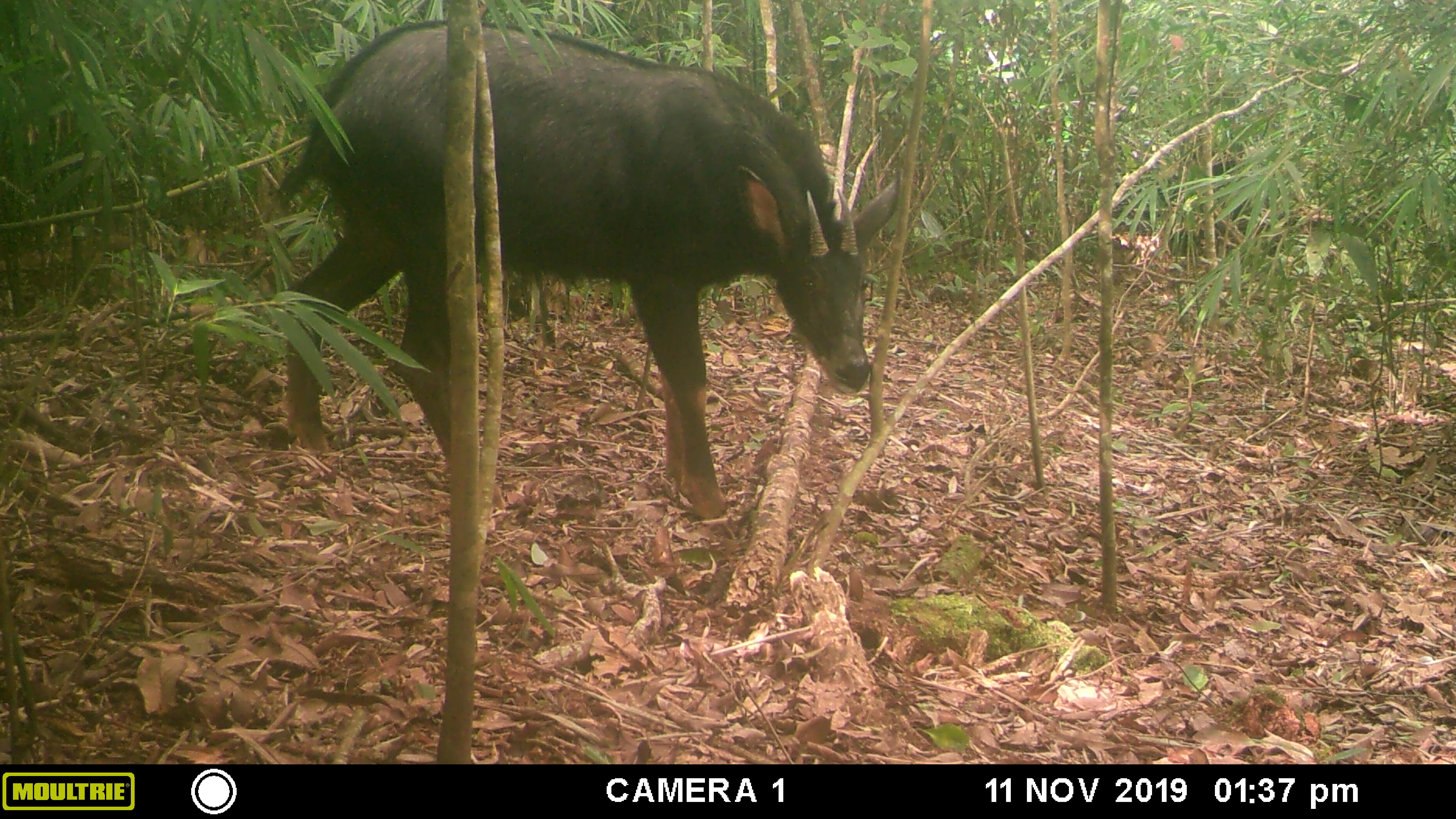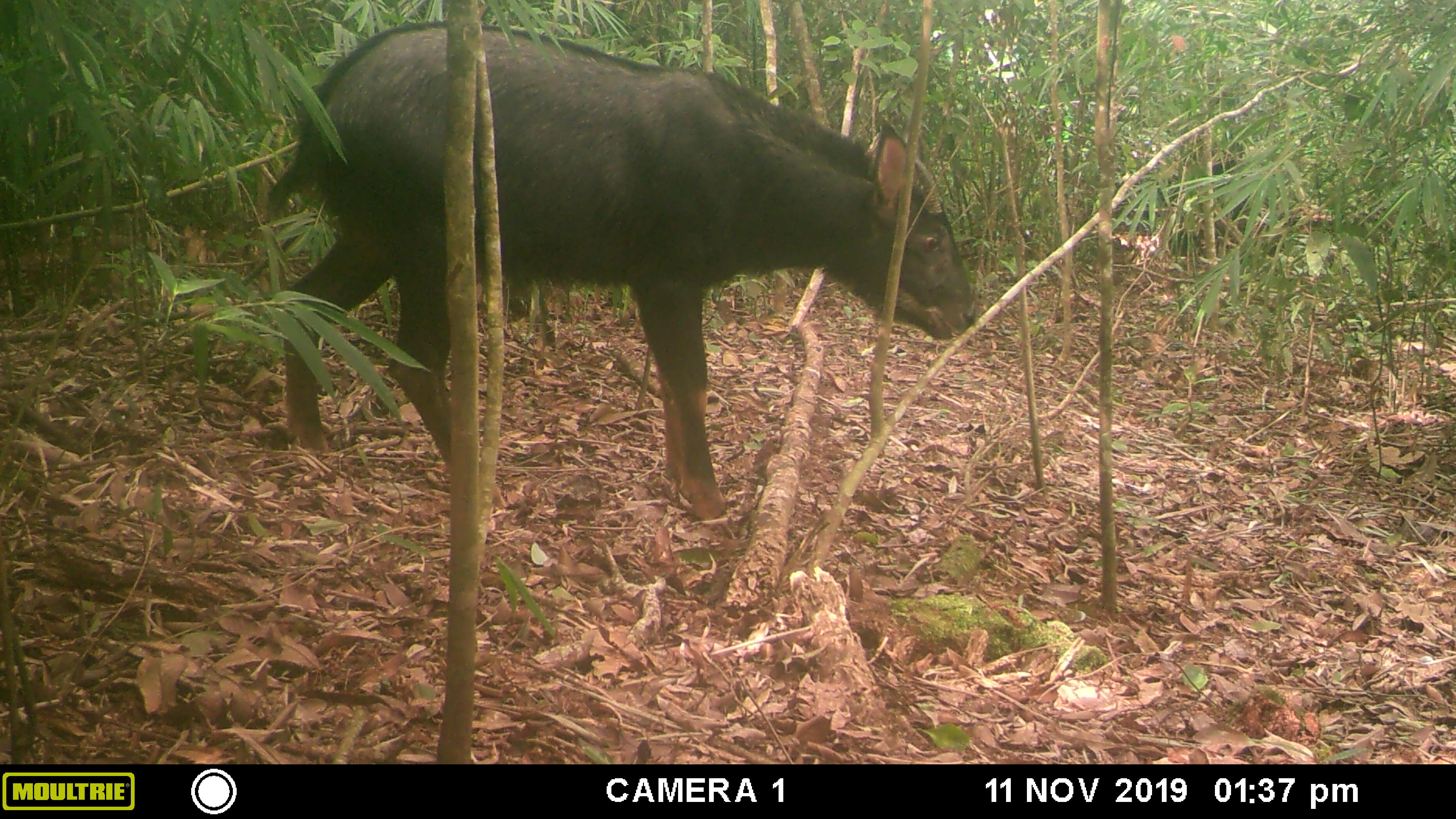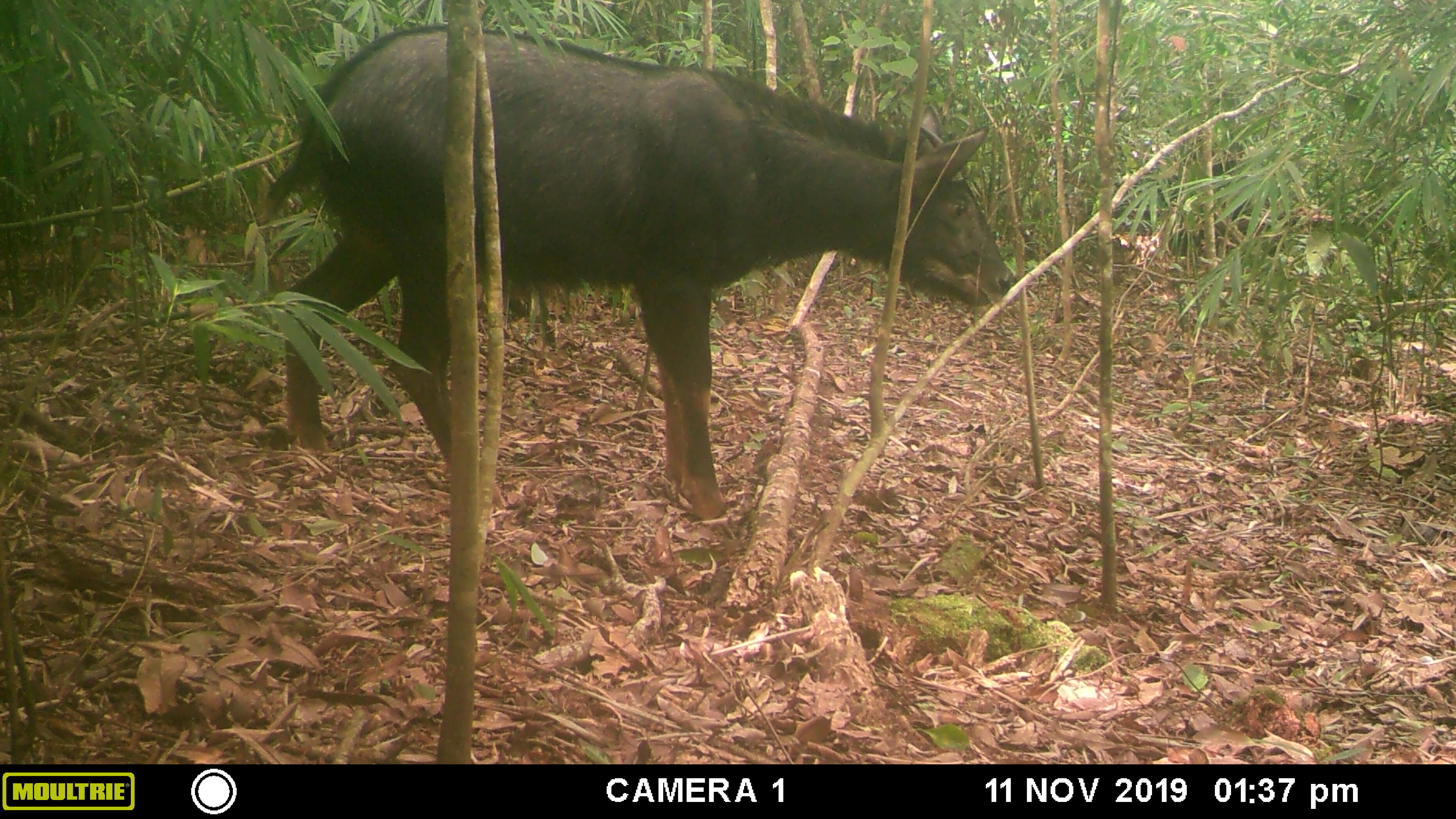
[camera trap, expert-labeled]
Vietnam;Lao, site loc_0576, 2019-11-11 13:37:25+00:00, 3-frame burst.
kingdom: Animalia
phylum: Chordata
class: Mammalia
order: Artiodactyla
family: Bovidae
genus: Capricornis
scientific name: Capricornis sumatraensis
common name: chinese serow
Chinese serow (Capricornis sumatraensis). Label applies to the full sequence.